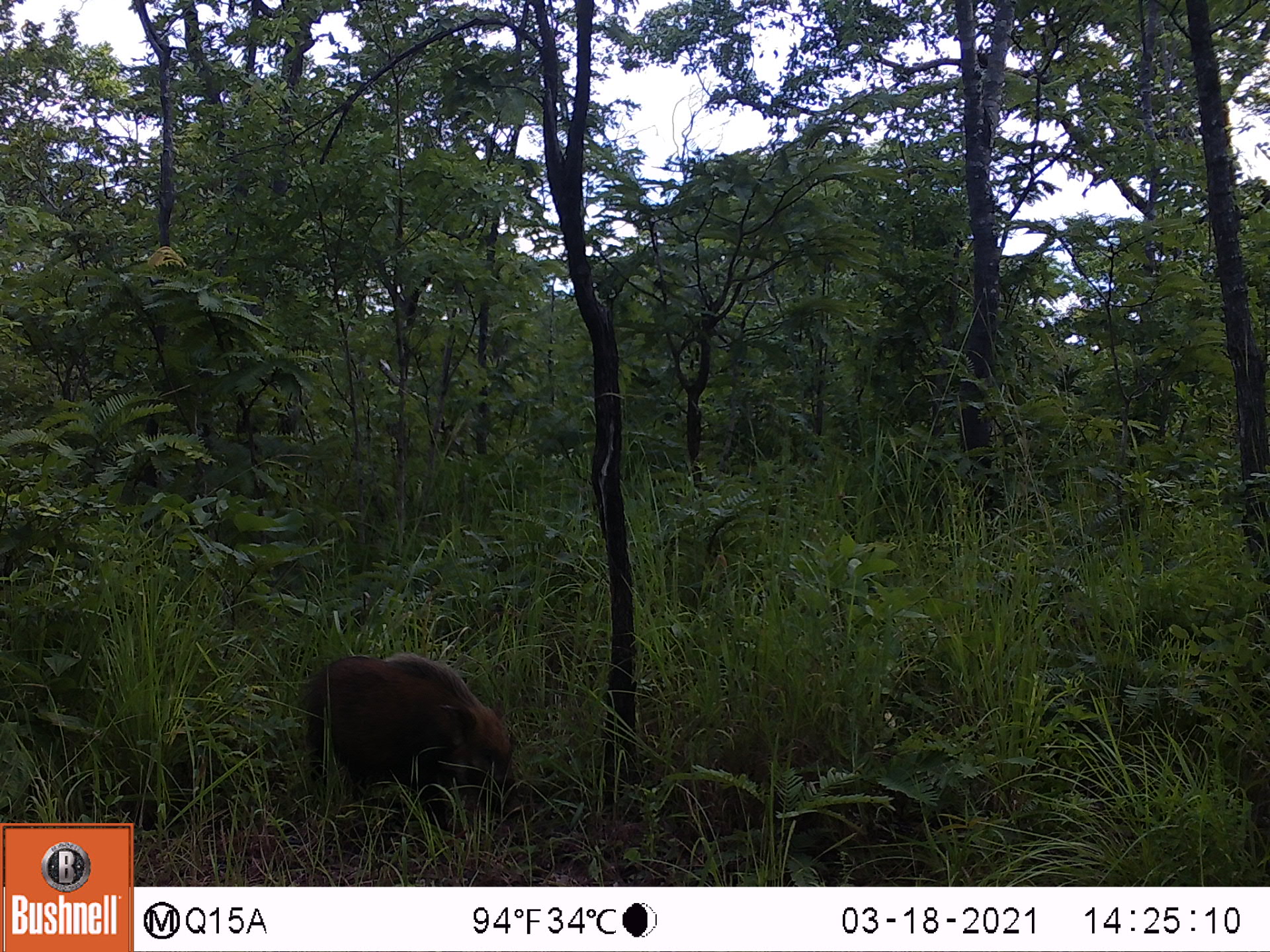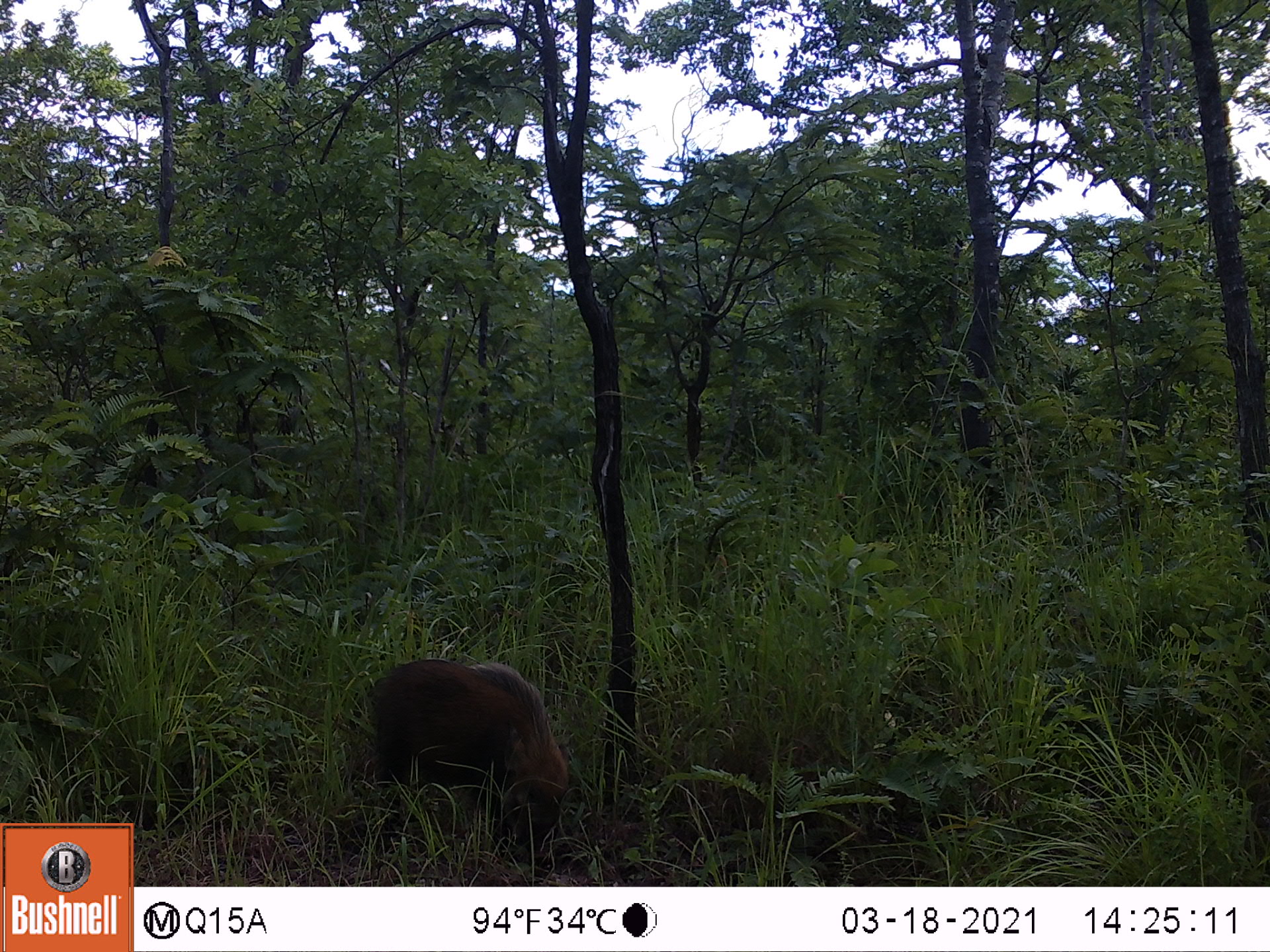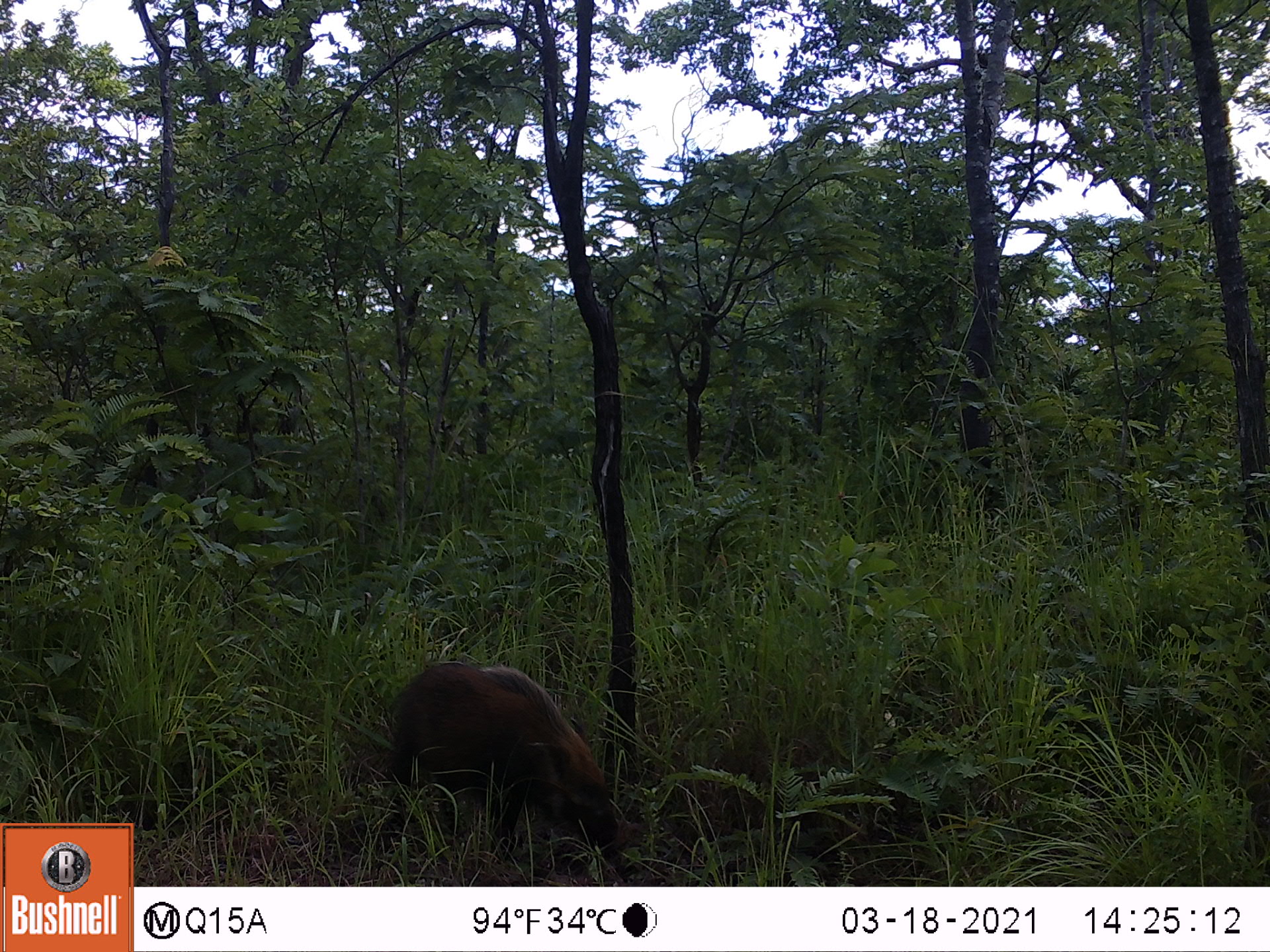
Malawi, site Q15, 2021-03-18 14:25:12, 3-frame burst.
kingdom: Animalia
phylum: Chordata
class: Mammalia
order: Artiodactyla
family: Suidae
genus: Potamochoerus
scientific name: Potamochoerus larvatus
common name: bushpig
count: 1